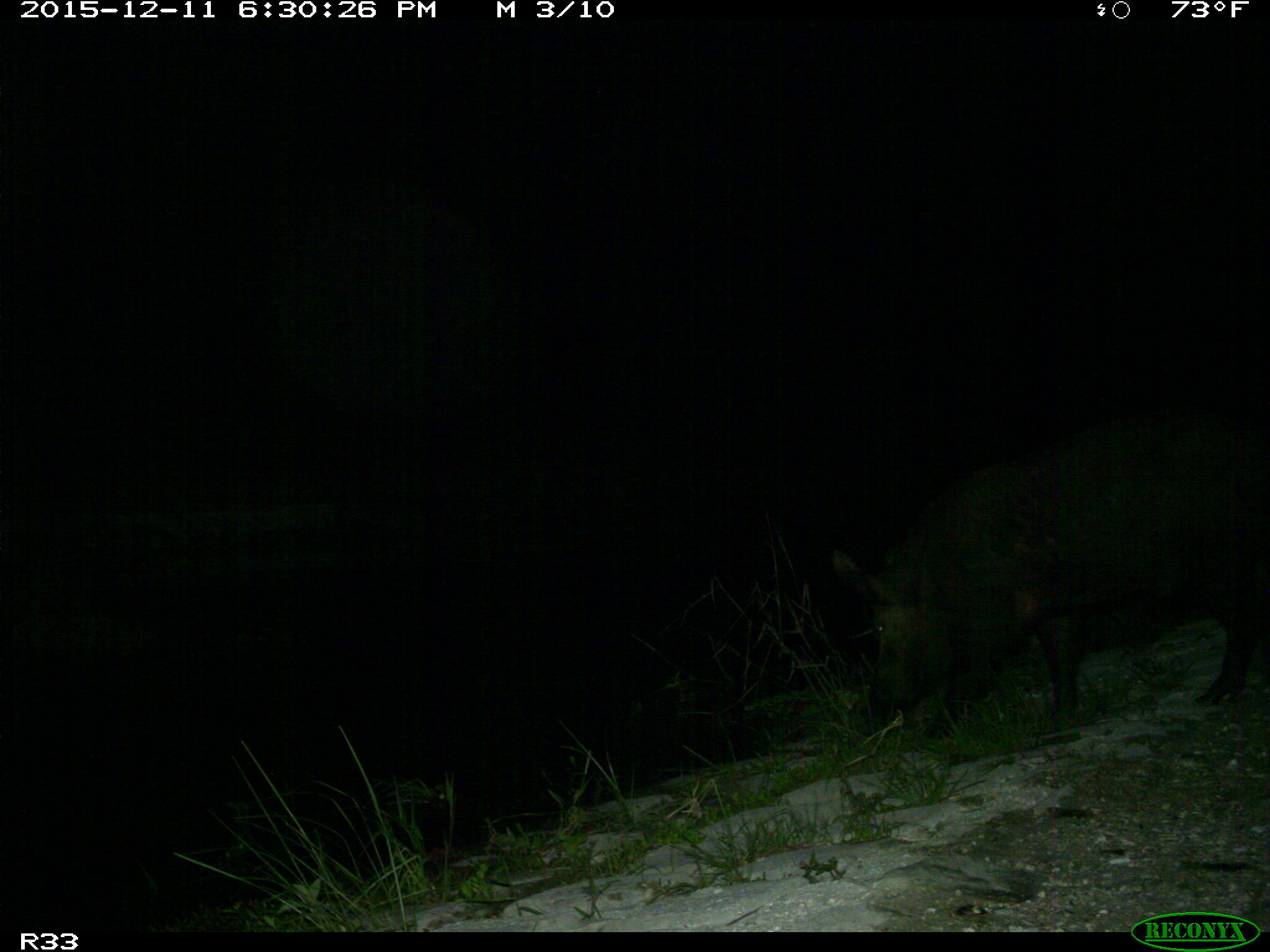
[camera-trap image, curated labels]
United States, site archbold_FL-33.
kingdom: Animalia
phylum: Chordata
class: Mammalia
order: Artiodactyla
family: Suidae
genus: Sus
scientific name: Sus scrofa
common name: wild boar